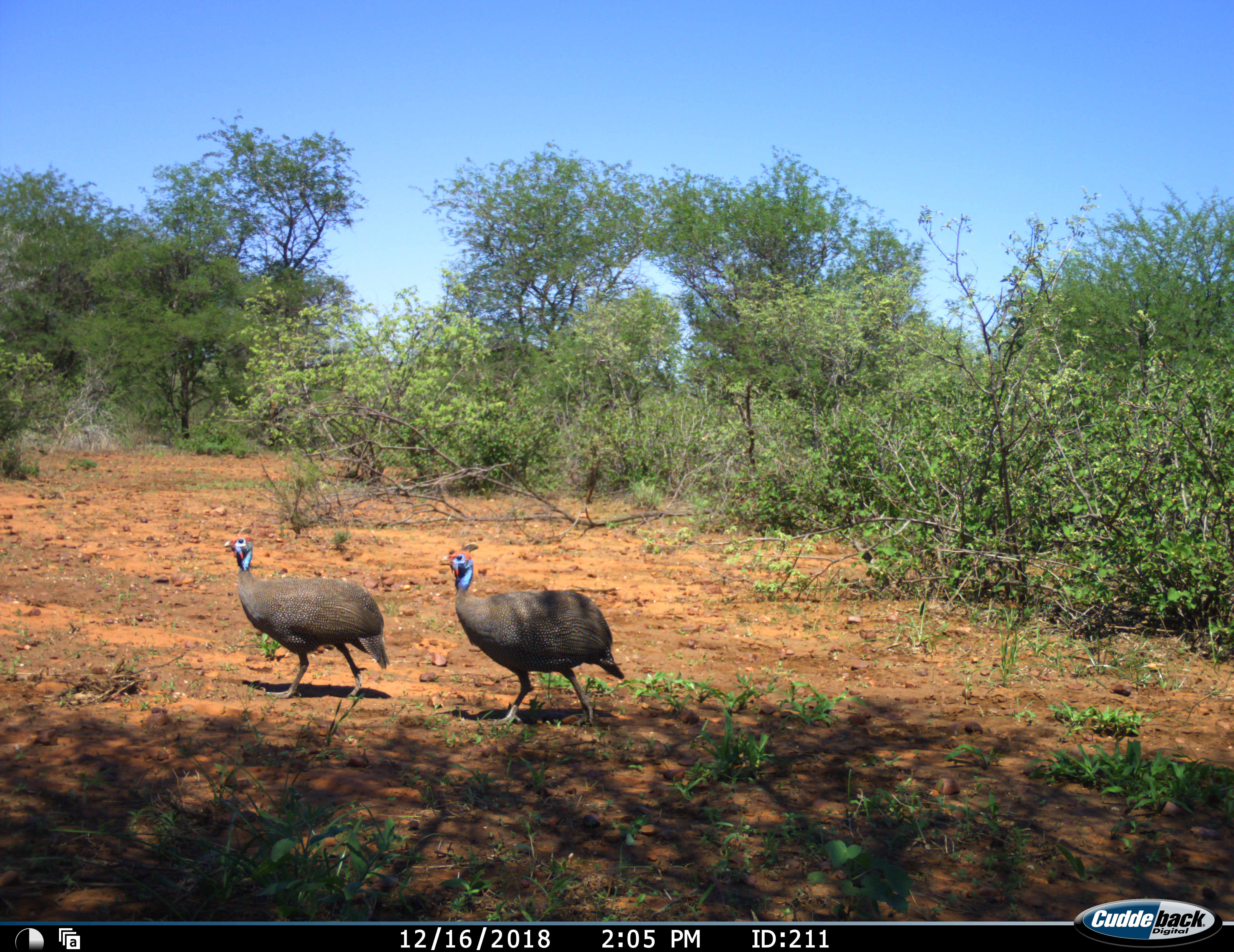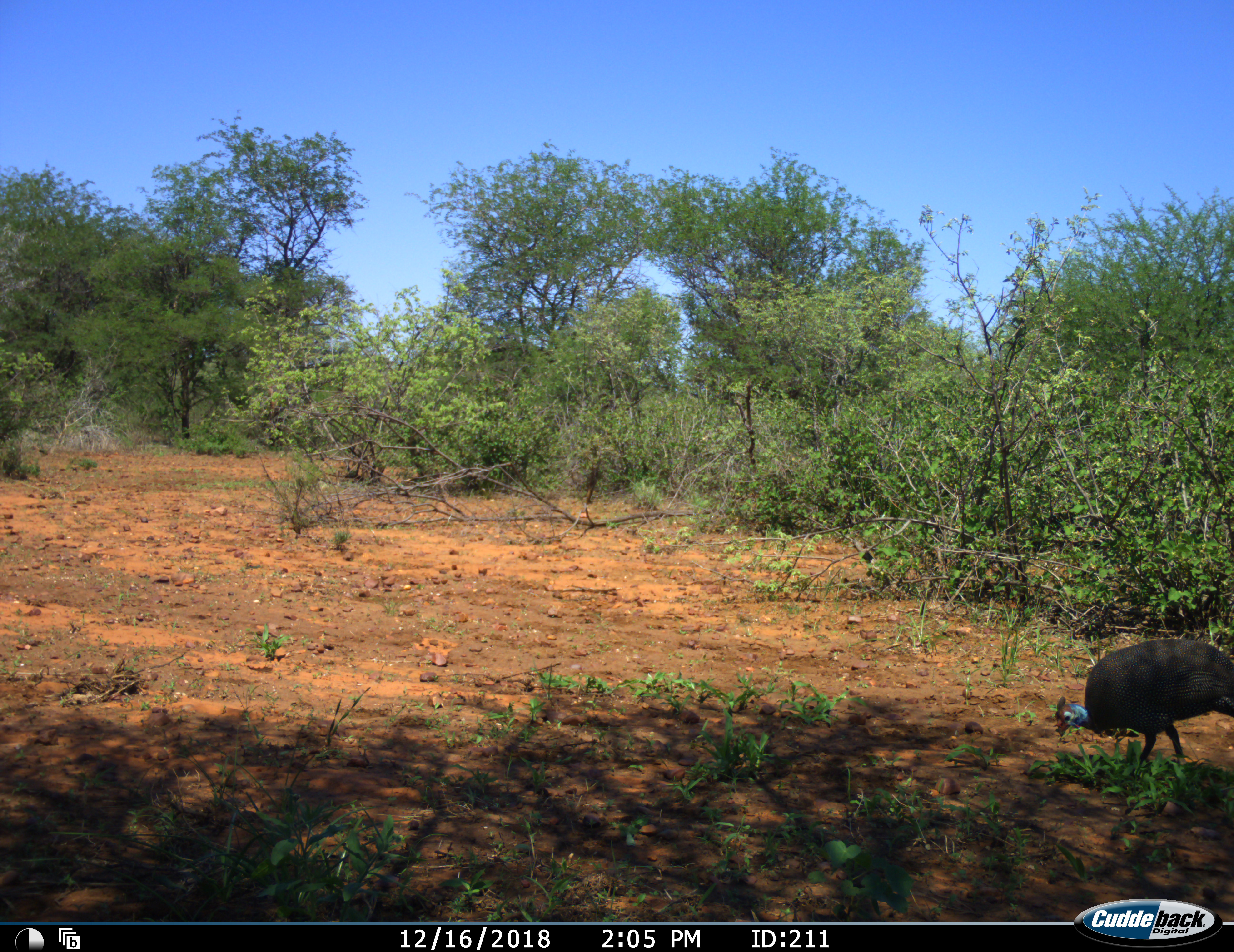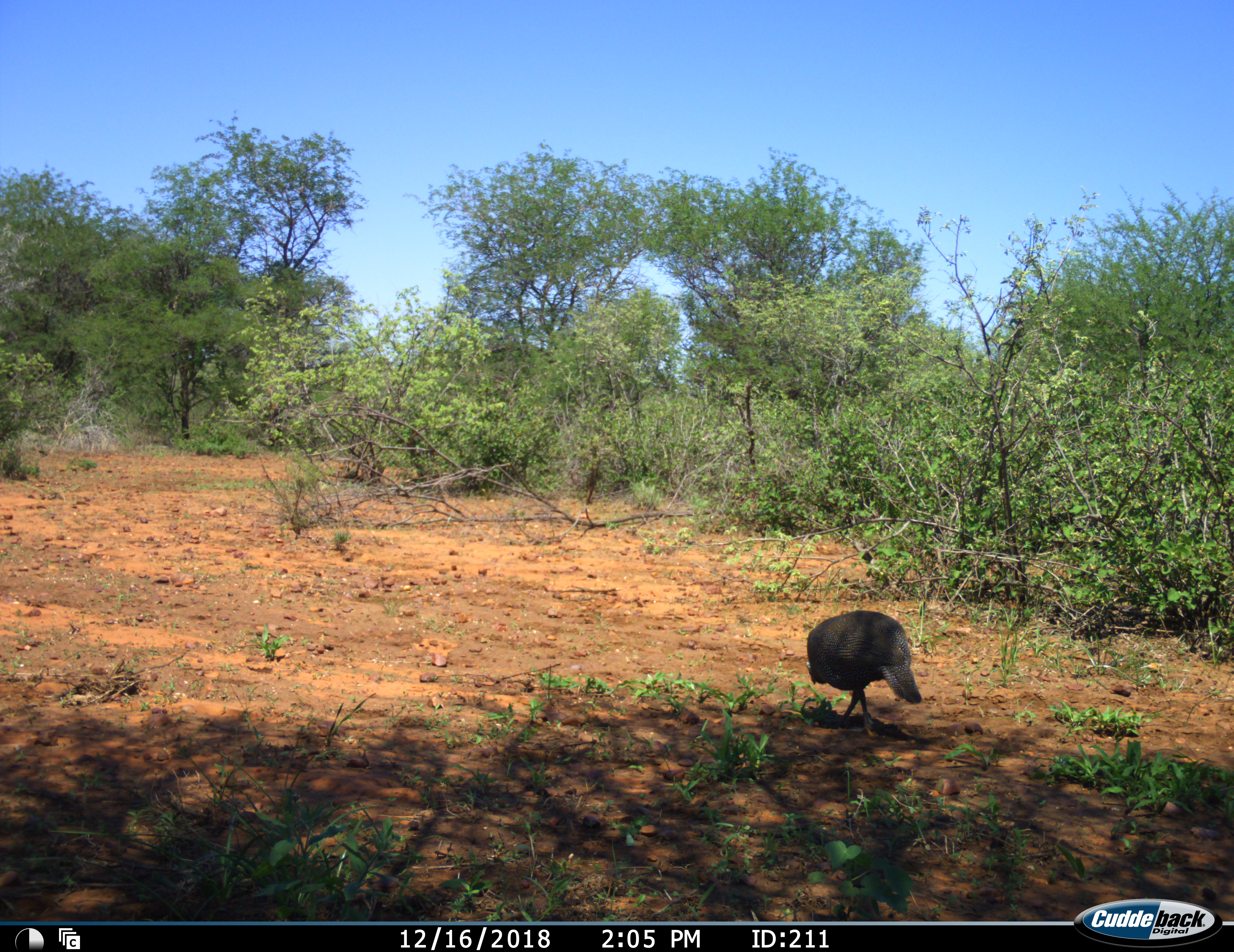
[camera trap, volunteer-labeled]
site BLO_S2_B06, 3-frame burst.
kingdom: Animalia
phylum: Chordata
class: Aves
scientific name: Aves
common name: bird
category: birdother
Birdother (bird) (Aves), count 3. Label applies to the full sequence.